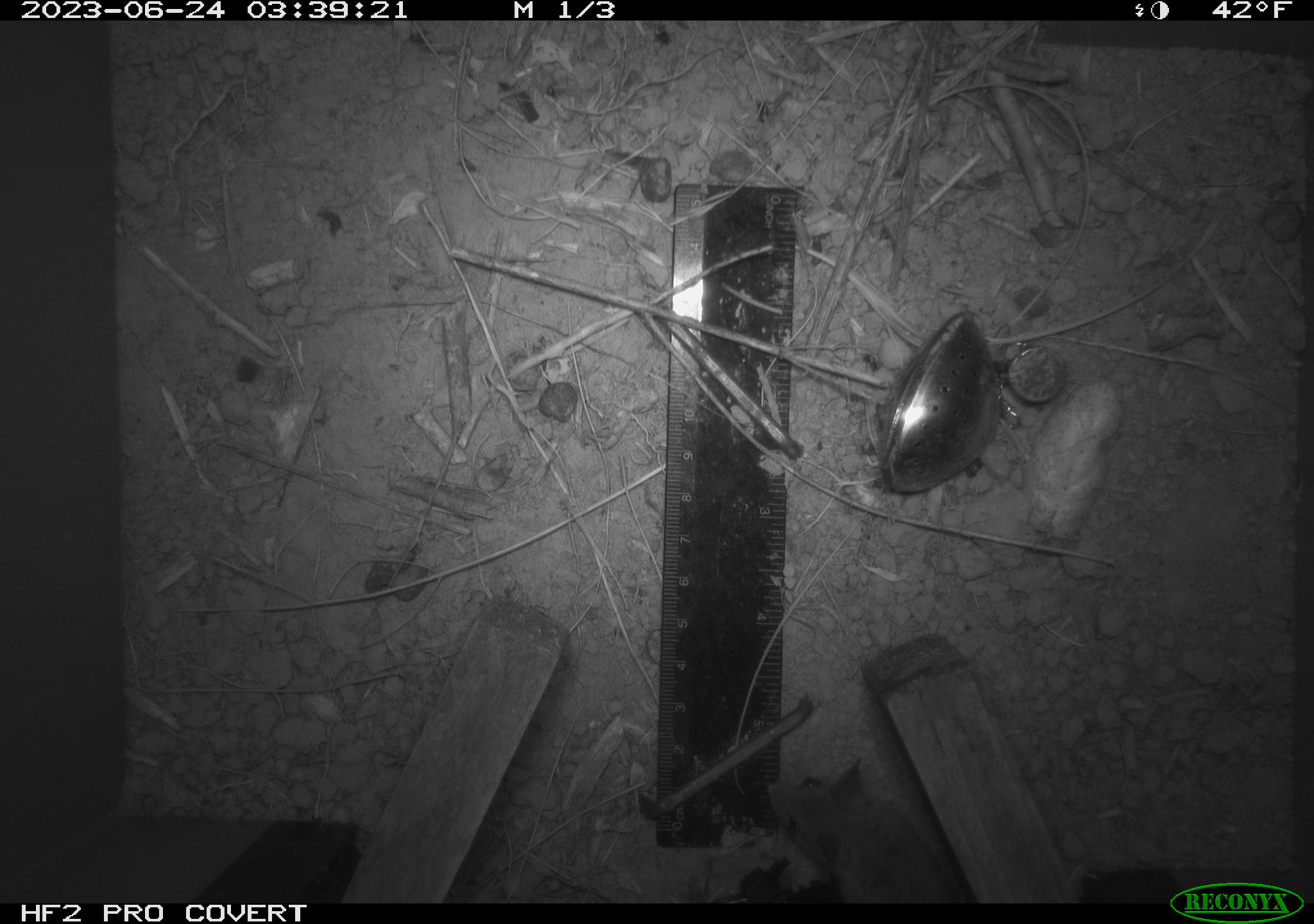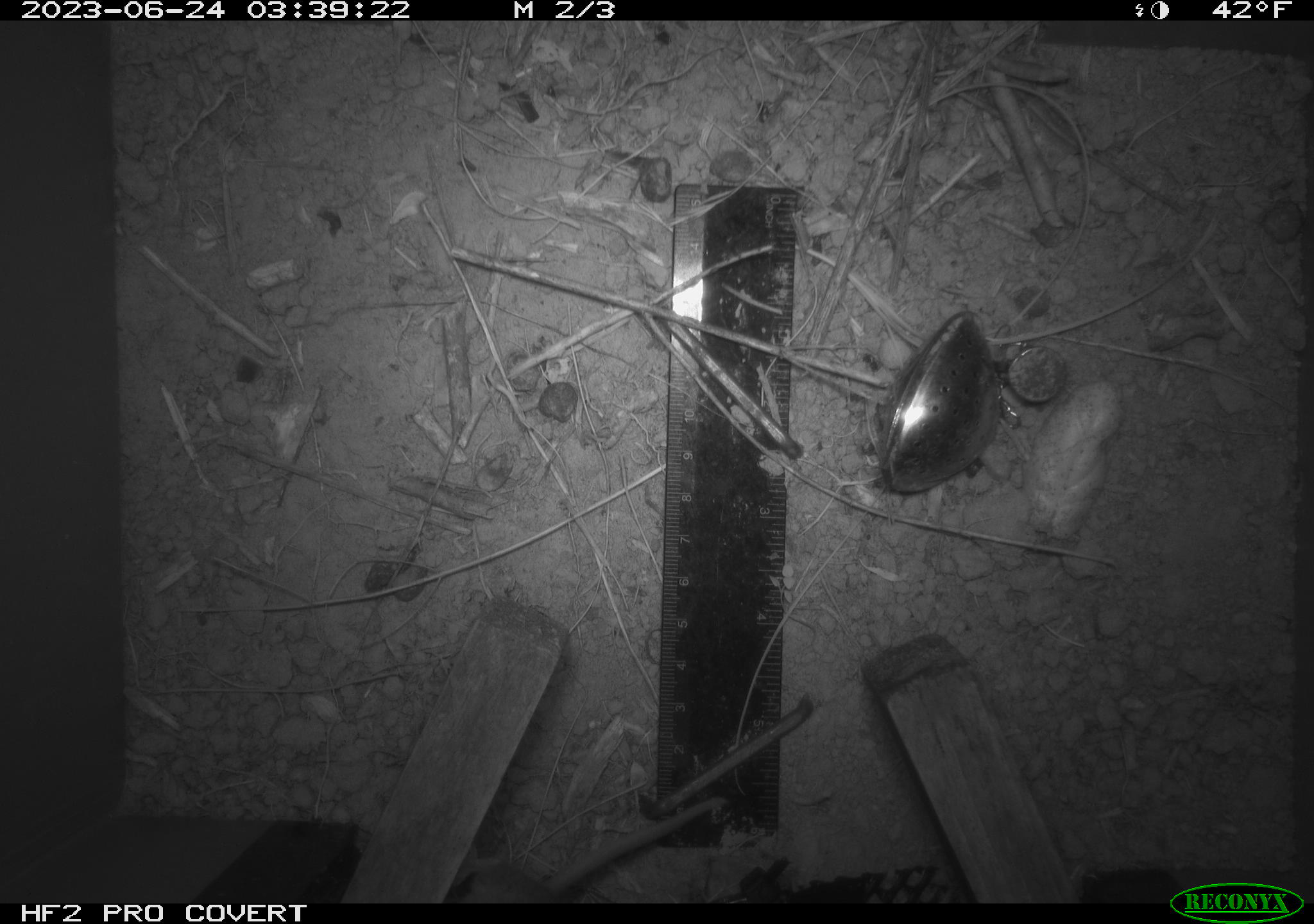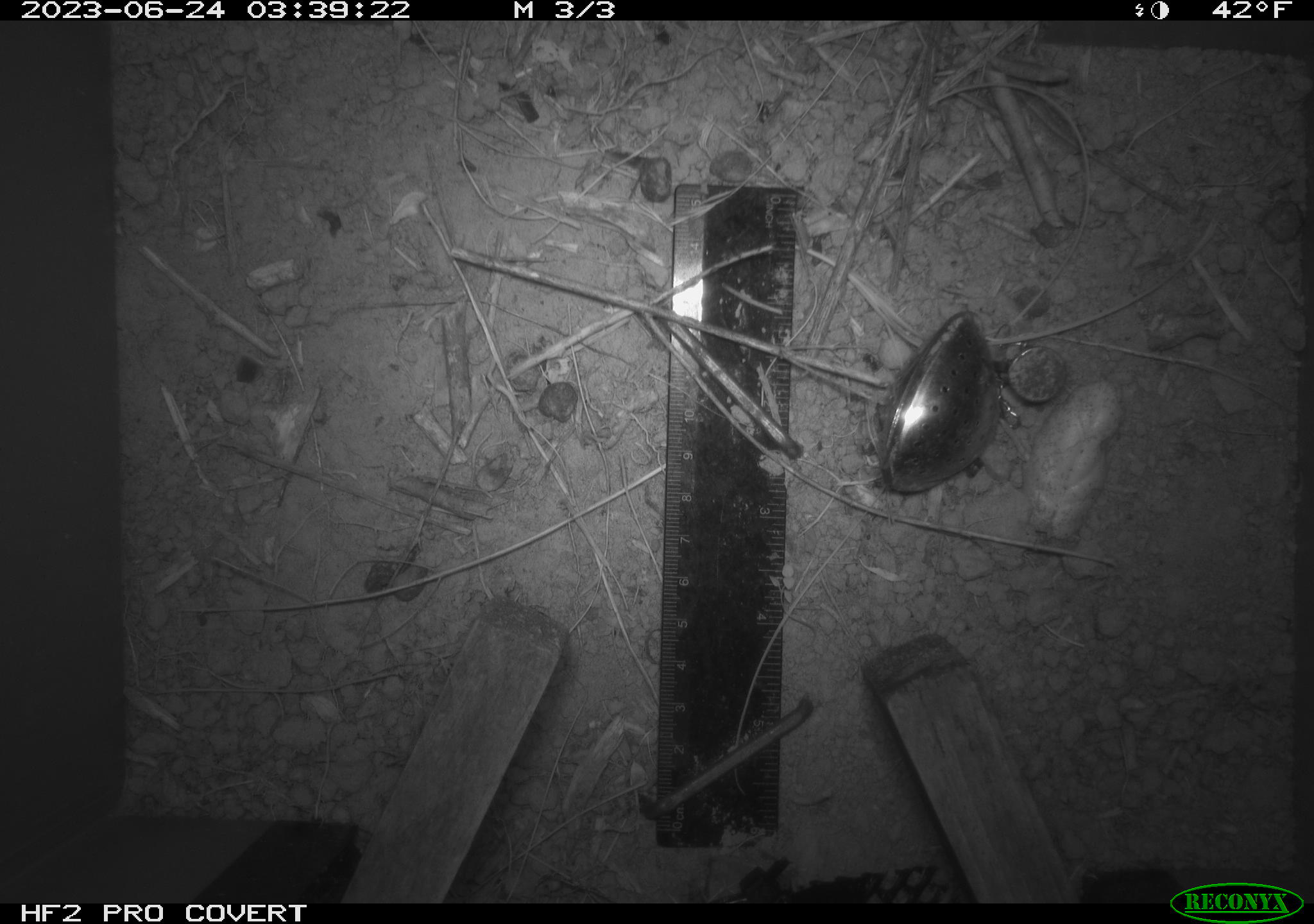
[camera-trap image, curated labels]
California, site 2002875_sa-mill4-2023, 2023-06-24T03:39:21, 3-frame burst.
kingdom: Animalia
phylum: Chordata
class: Mammalia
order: Rodentia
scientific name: Rodentia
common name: mouse species